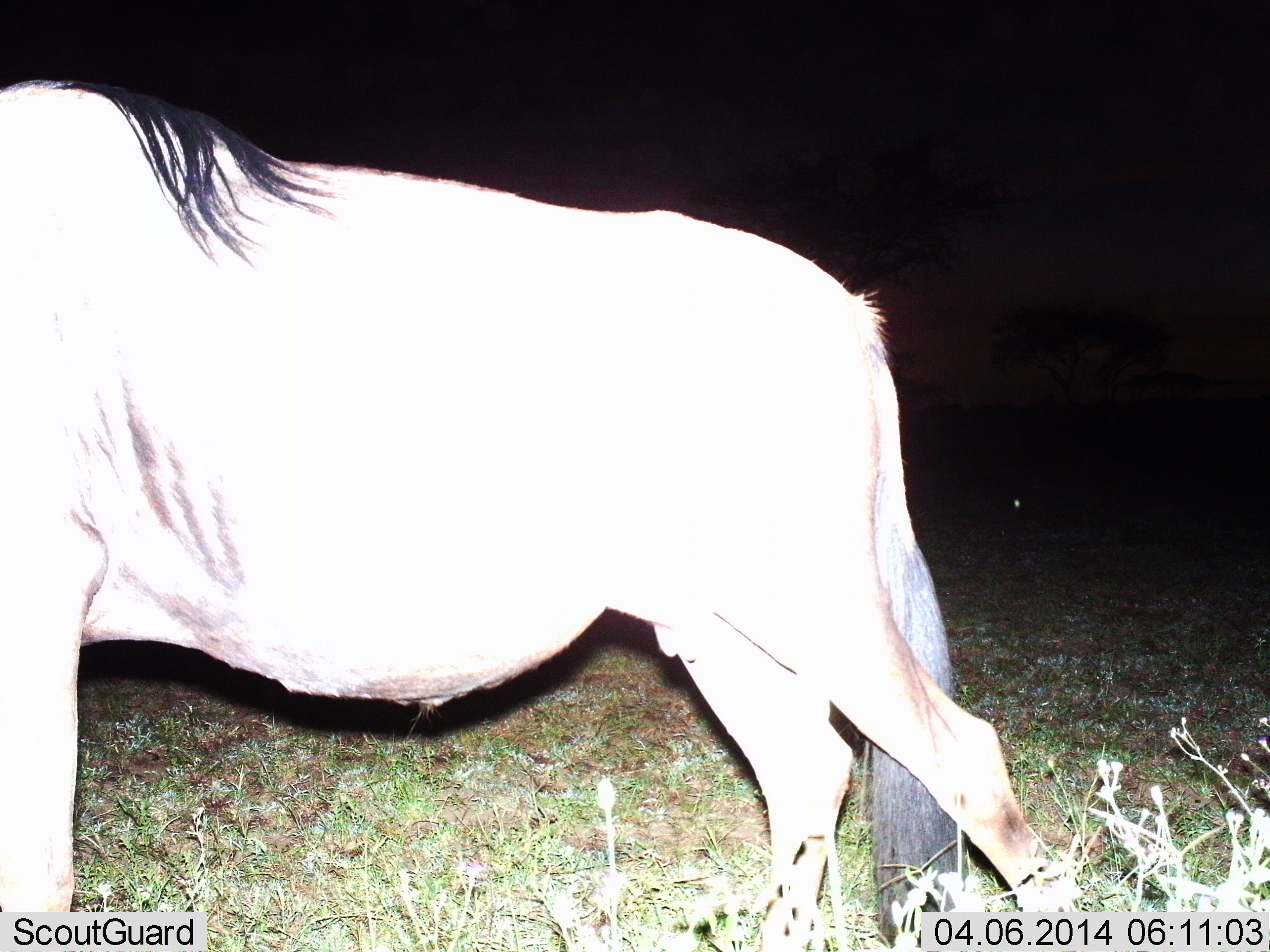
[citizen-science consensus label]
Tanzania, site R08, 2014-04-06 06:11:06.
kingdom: Animalia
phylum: Chordata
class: Mammalia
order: Artiodactyla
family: Bovidae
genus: Connochaetes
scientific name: Connochaetes taurinus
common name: blue wildebeest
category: wildebeest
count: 1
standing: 50%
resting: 0%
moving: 50%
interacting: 0%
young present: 0%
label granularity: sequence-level